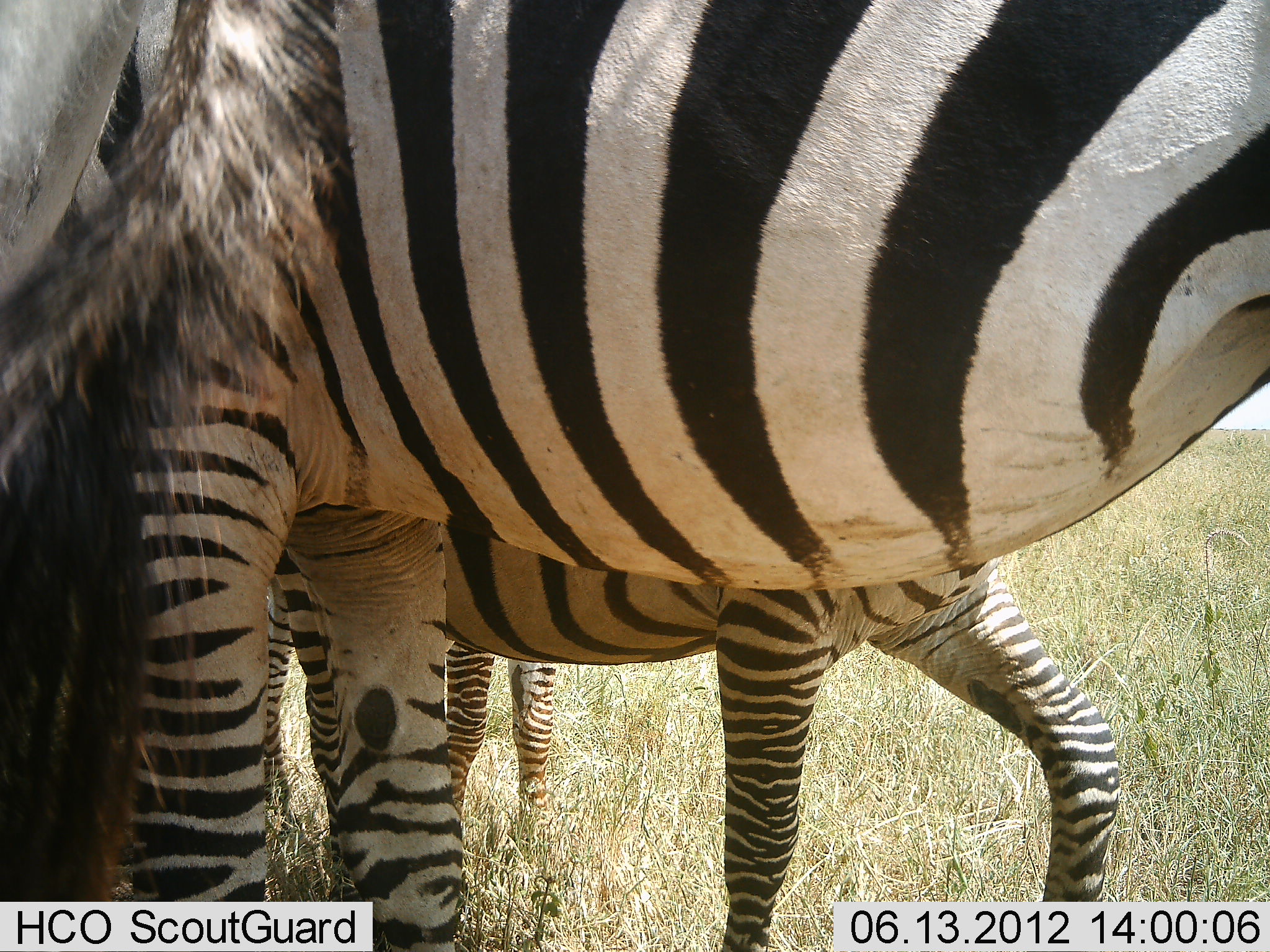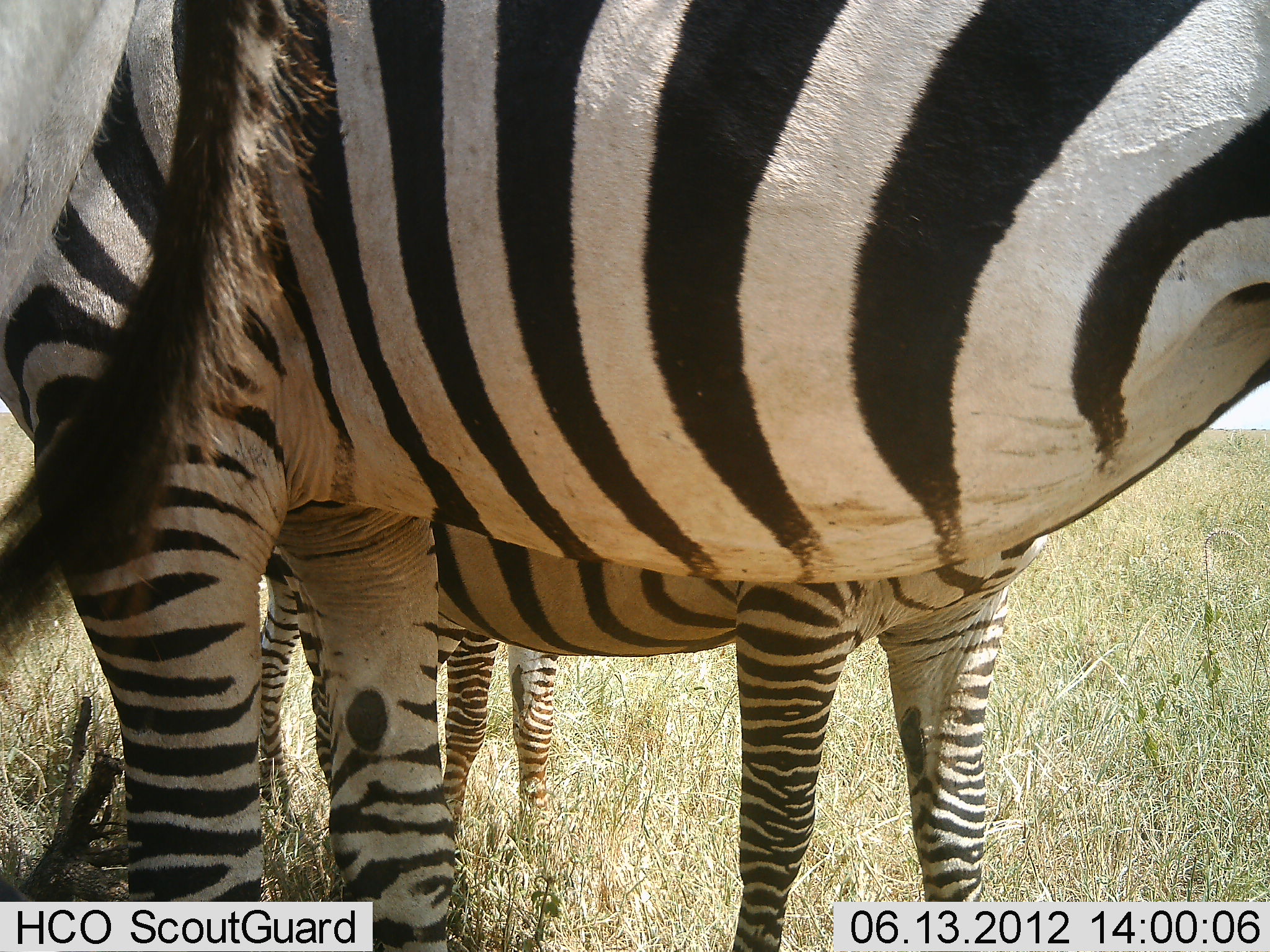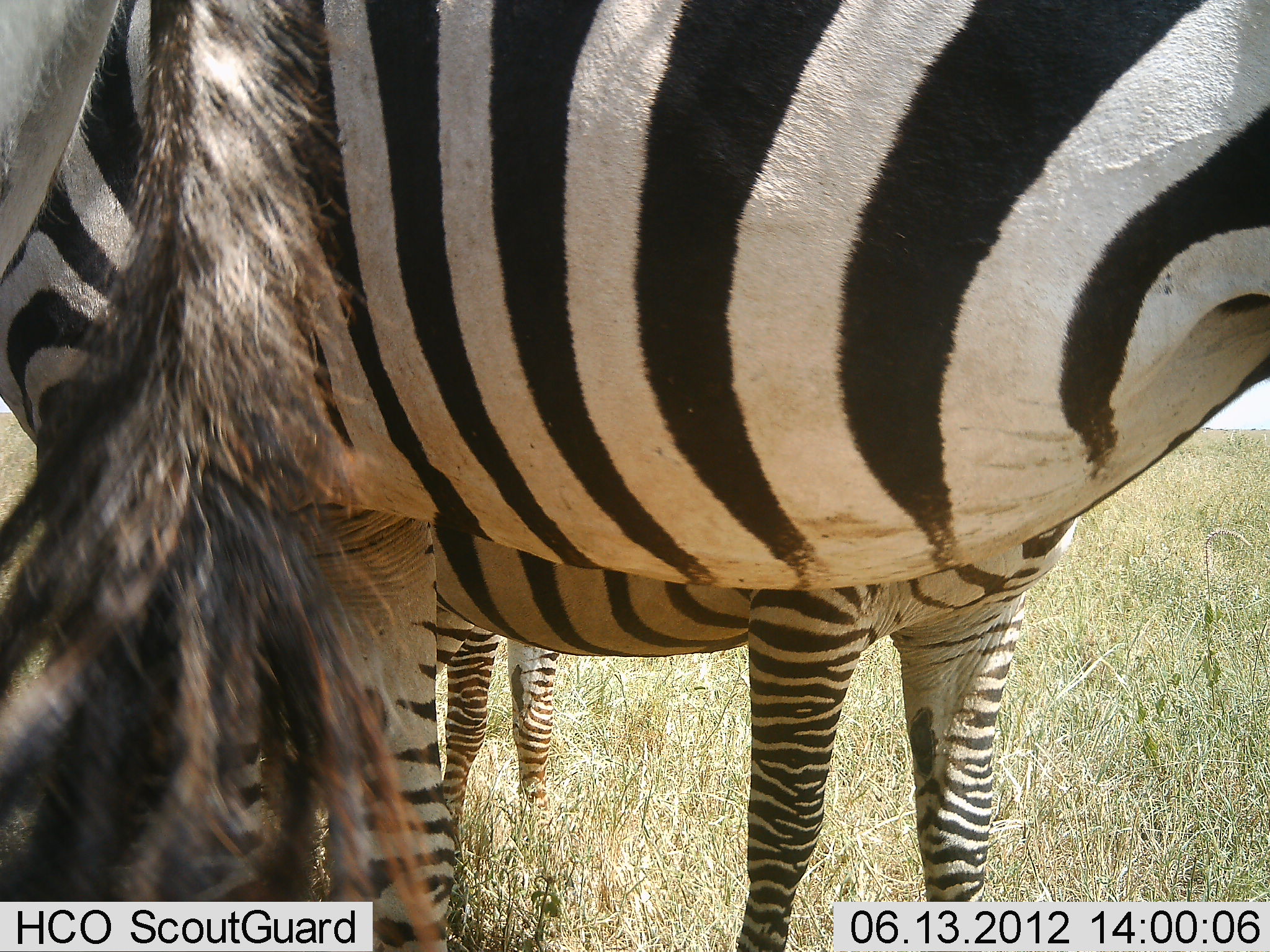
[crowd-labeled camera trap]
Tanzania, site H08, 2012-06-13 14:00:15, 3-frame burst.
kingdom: Animalia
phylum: Chordata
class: Mammalia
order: Perissodactyla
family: Equidae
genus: Equus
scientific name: Equus quagga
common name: plains zebra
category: zebra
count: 4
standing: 100%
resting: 0%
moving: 0%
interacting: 9%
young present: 45%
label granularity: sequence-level